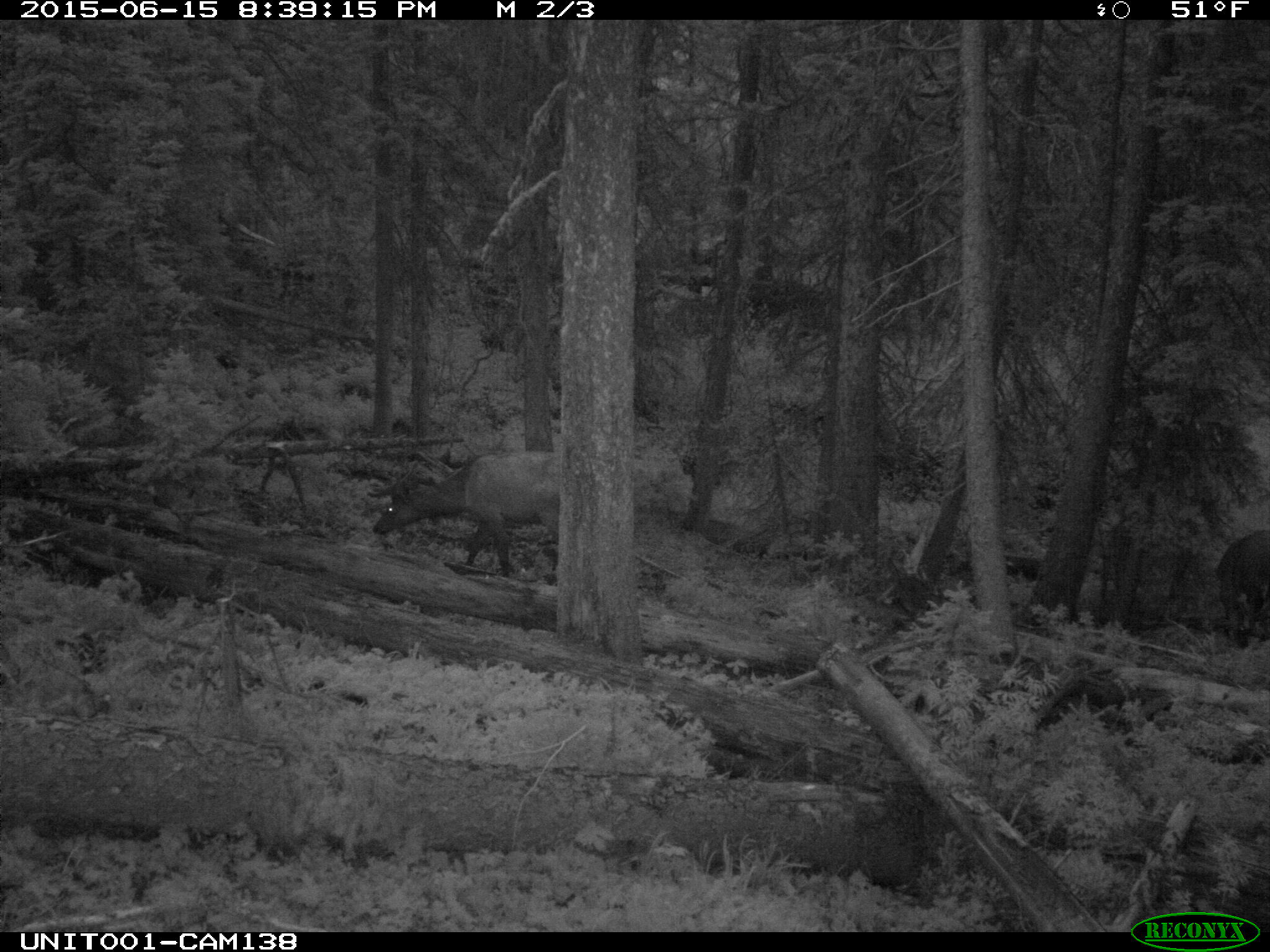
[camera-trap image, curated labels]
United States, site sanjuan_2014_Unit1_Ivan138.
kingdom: Animalia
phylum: Chordata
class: Mammalia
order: Artiodactyla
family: Cervidae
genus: Cervus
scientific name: Cervus elaphus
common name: red deer